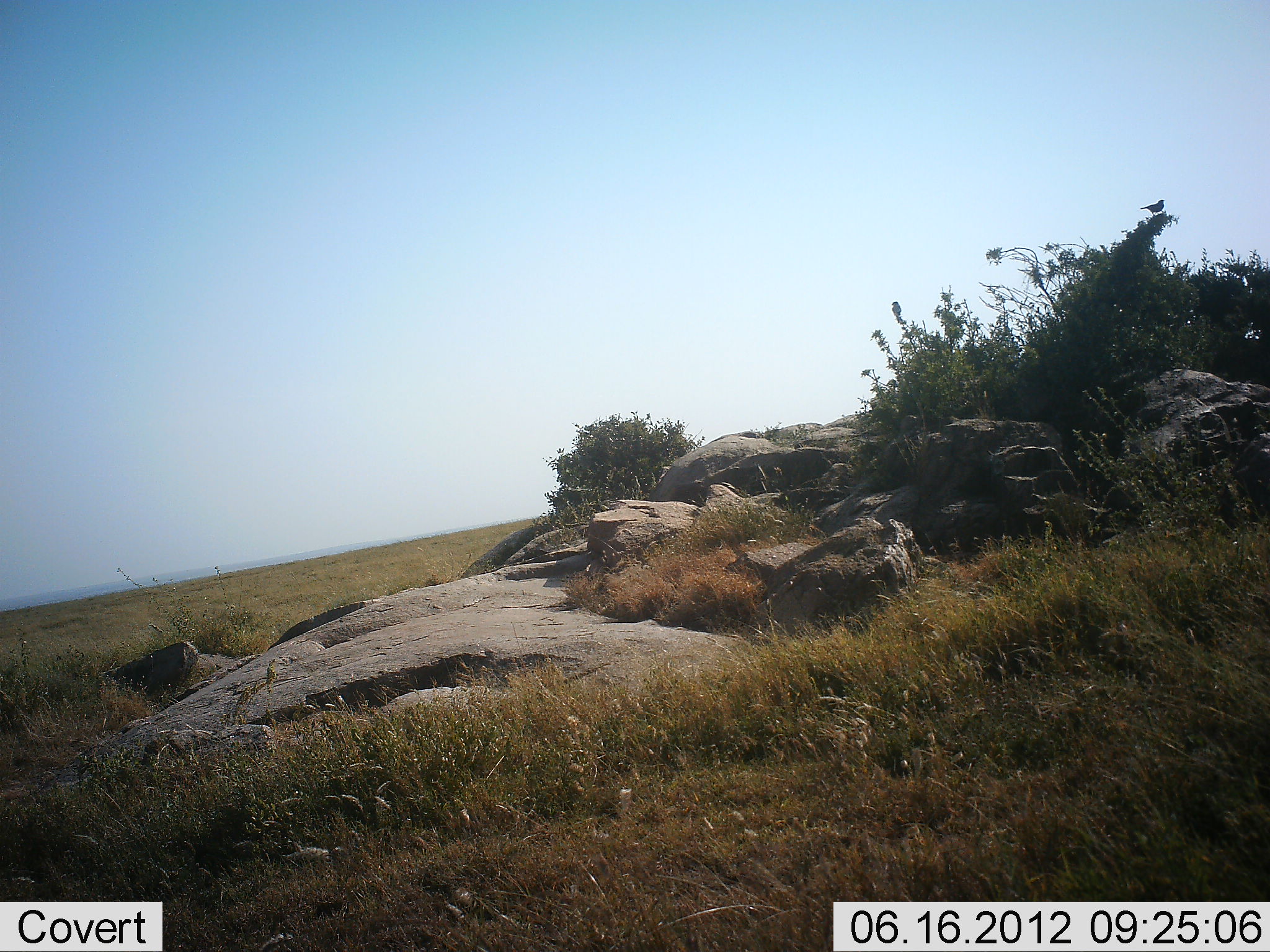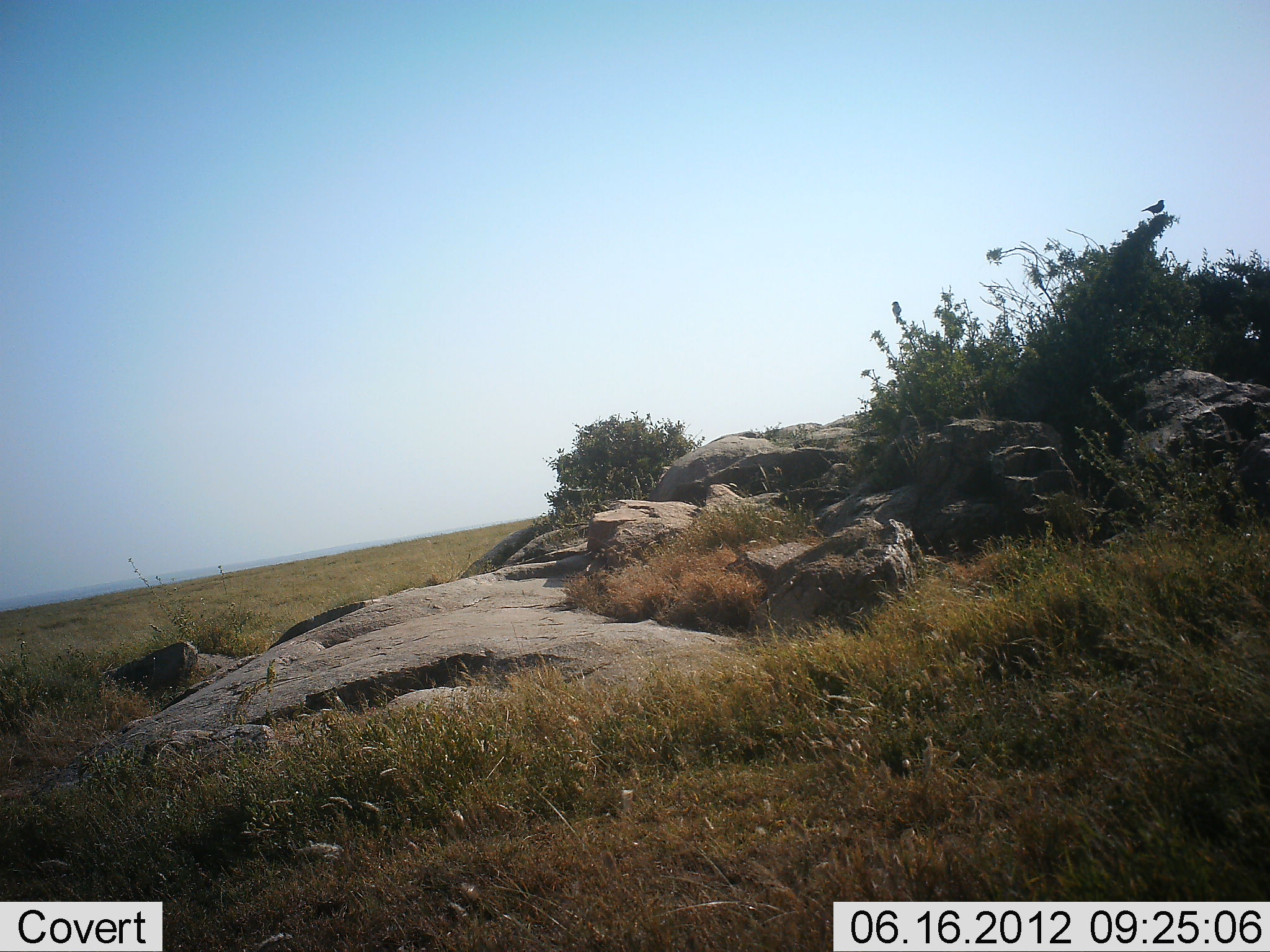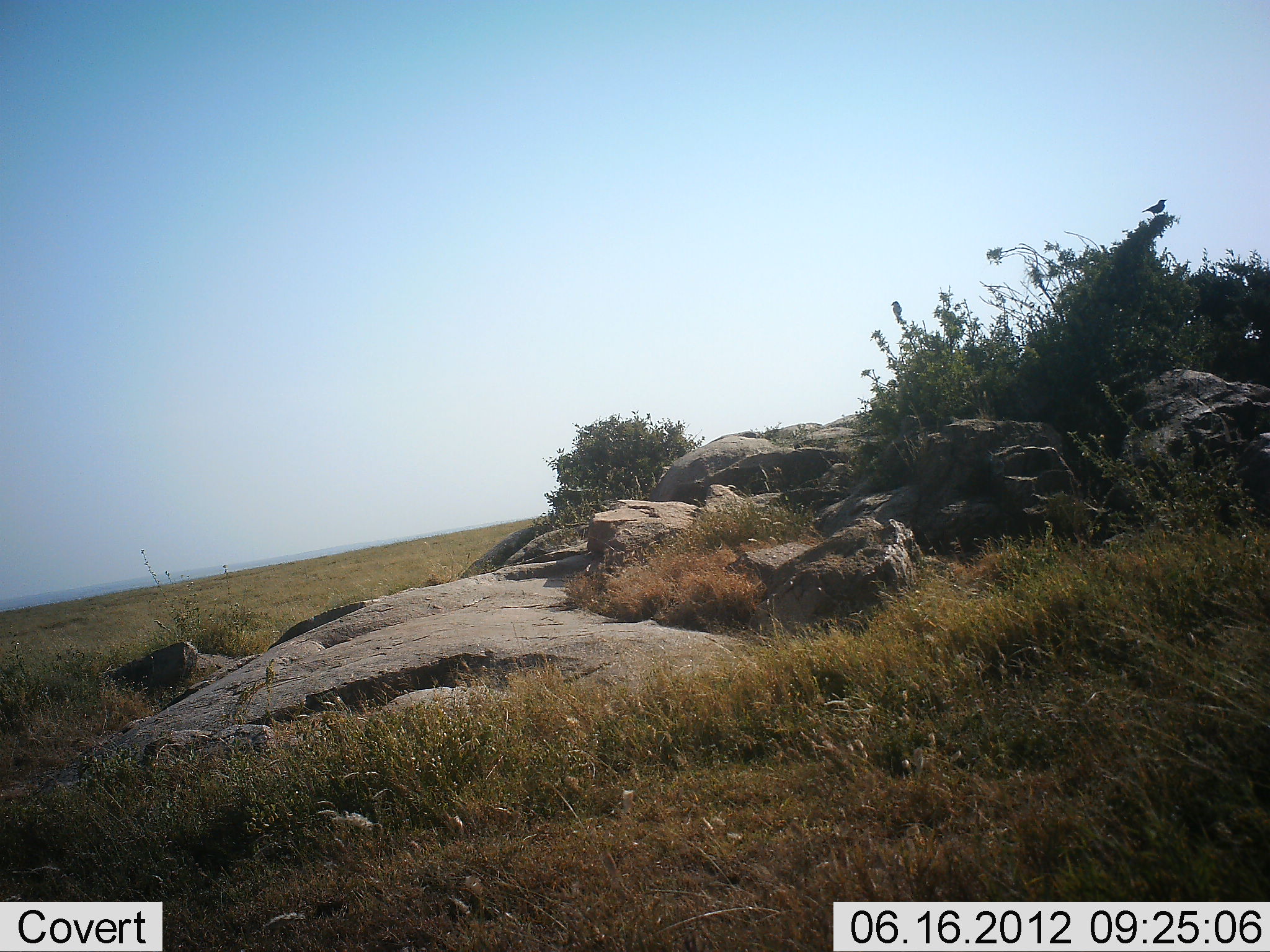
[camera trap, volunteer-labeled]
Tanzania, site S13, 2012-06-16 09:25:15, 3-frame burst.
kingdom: Animalia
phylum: Chordata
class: Aves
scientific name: Aves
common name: bird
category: otherbird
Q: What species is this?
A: Otherbird (bird) (Aves).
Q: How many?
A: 1.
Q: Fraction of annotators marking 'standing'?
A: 64%.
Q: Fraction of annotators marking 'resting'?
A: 36%.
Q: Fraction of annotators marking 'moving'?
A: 0%.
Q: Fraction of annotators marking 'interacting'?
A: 0%.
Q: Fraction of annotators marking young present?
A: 0%.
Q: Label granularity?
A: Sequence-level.